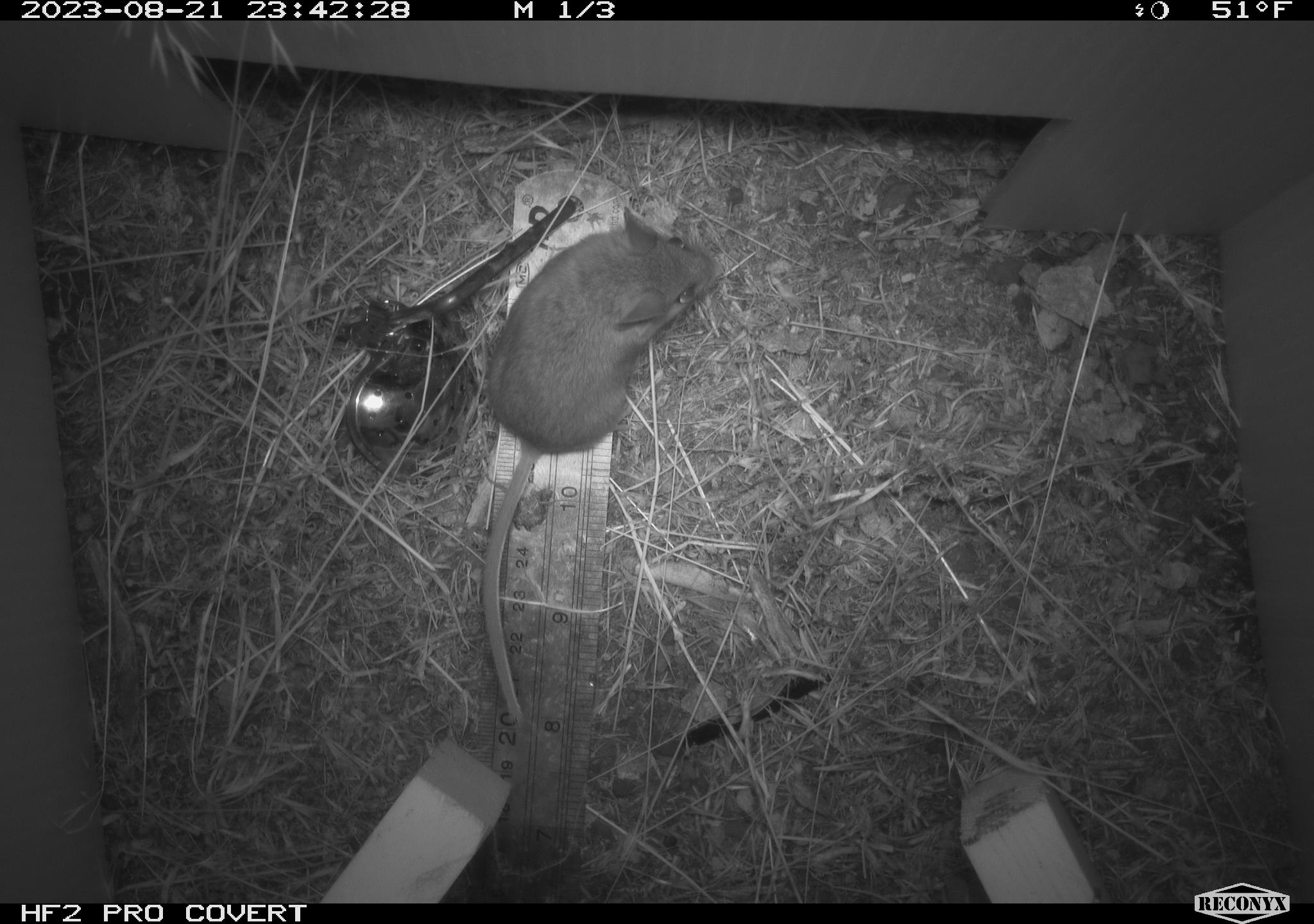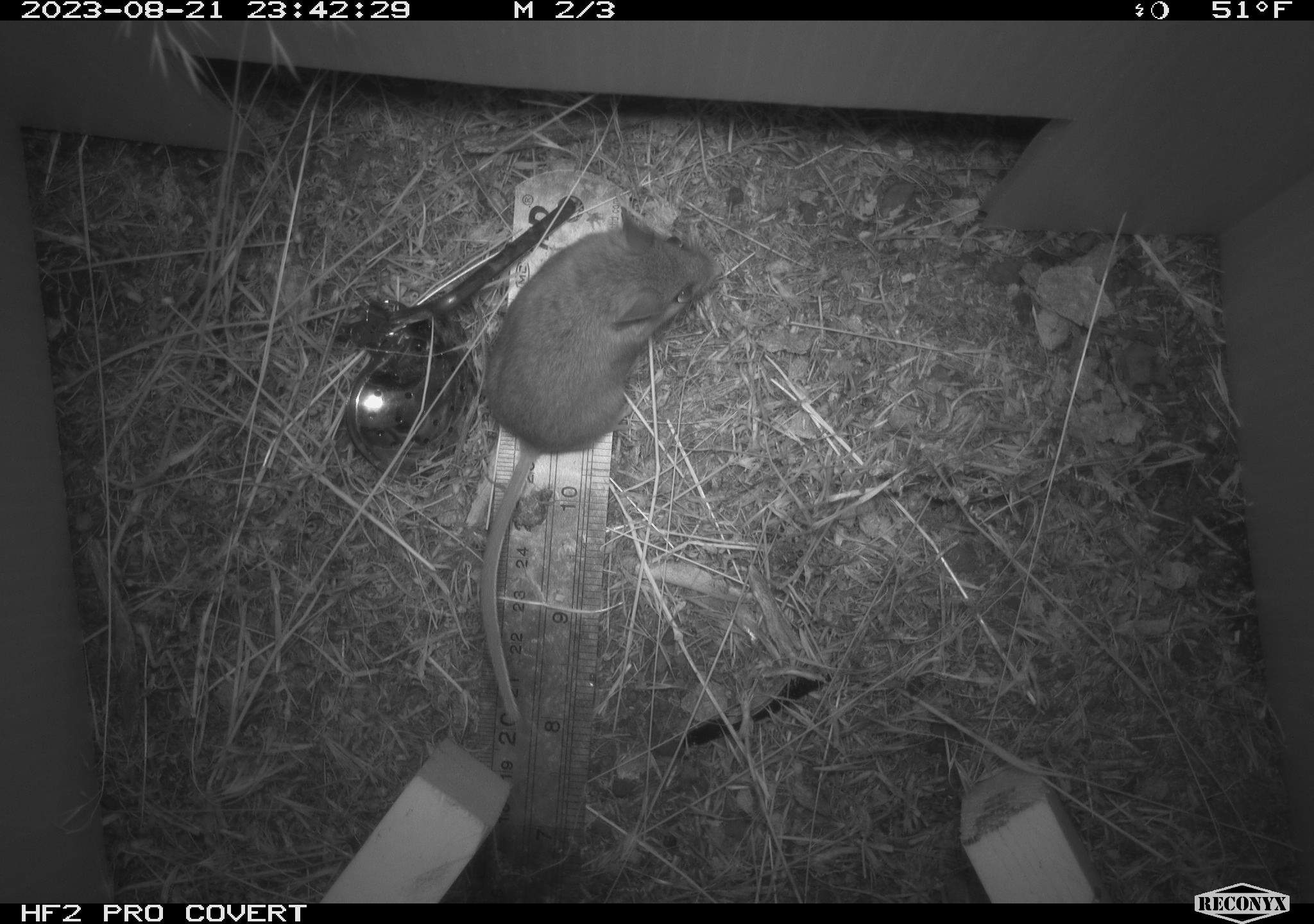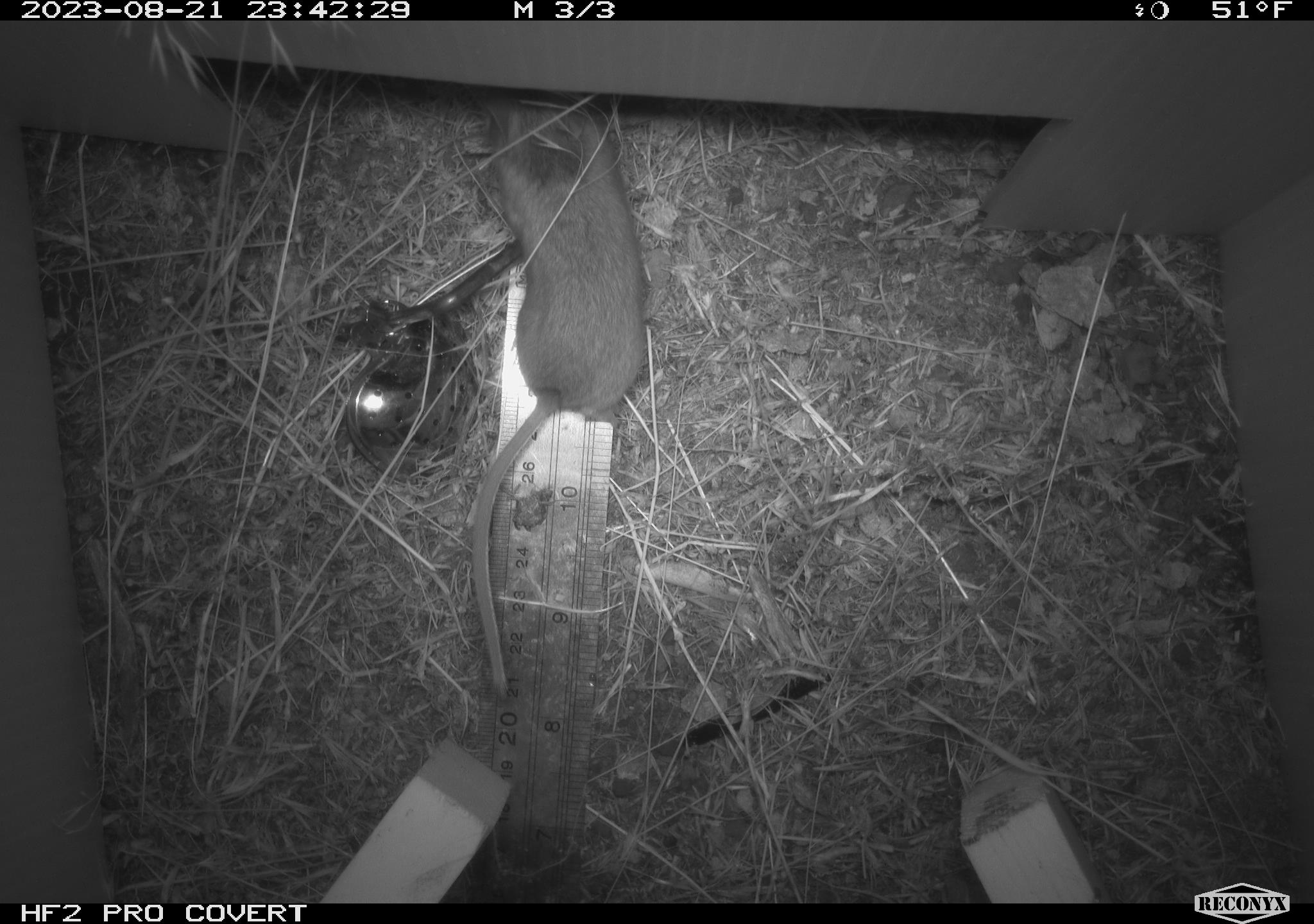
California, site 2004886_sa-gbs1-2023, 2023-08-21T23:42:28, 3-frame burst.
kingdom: Animalia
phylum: Chordata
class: Mammalia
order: Rodentia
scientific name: Rodentia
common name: mouse species